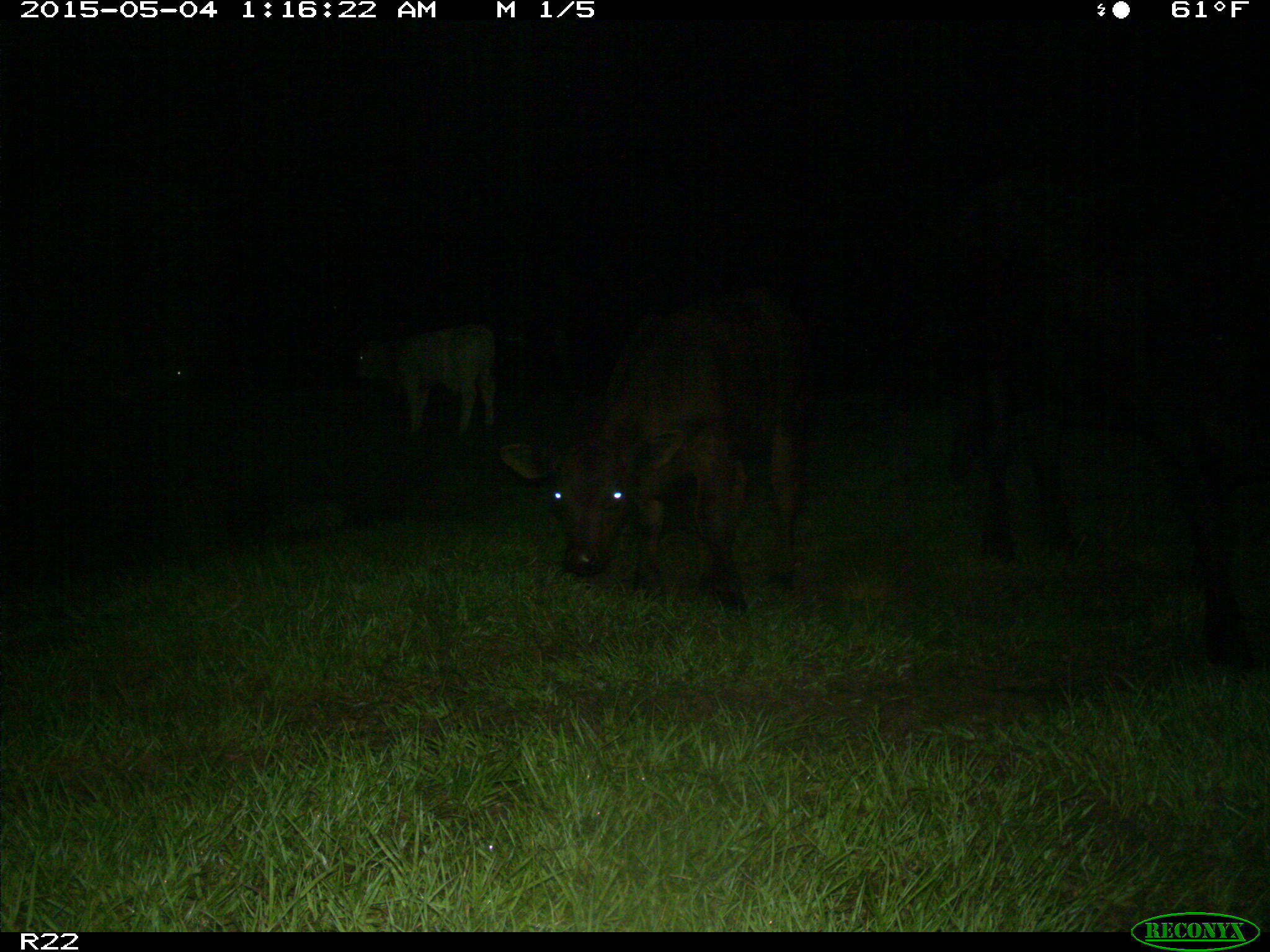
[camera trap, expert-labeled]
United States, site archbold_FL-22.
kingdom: Animalia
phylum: Chordata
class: Mammalia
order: Artiodactyla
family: Bovidae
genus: Bos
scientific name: Bos taurus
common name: domestic cow